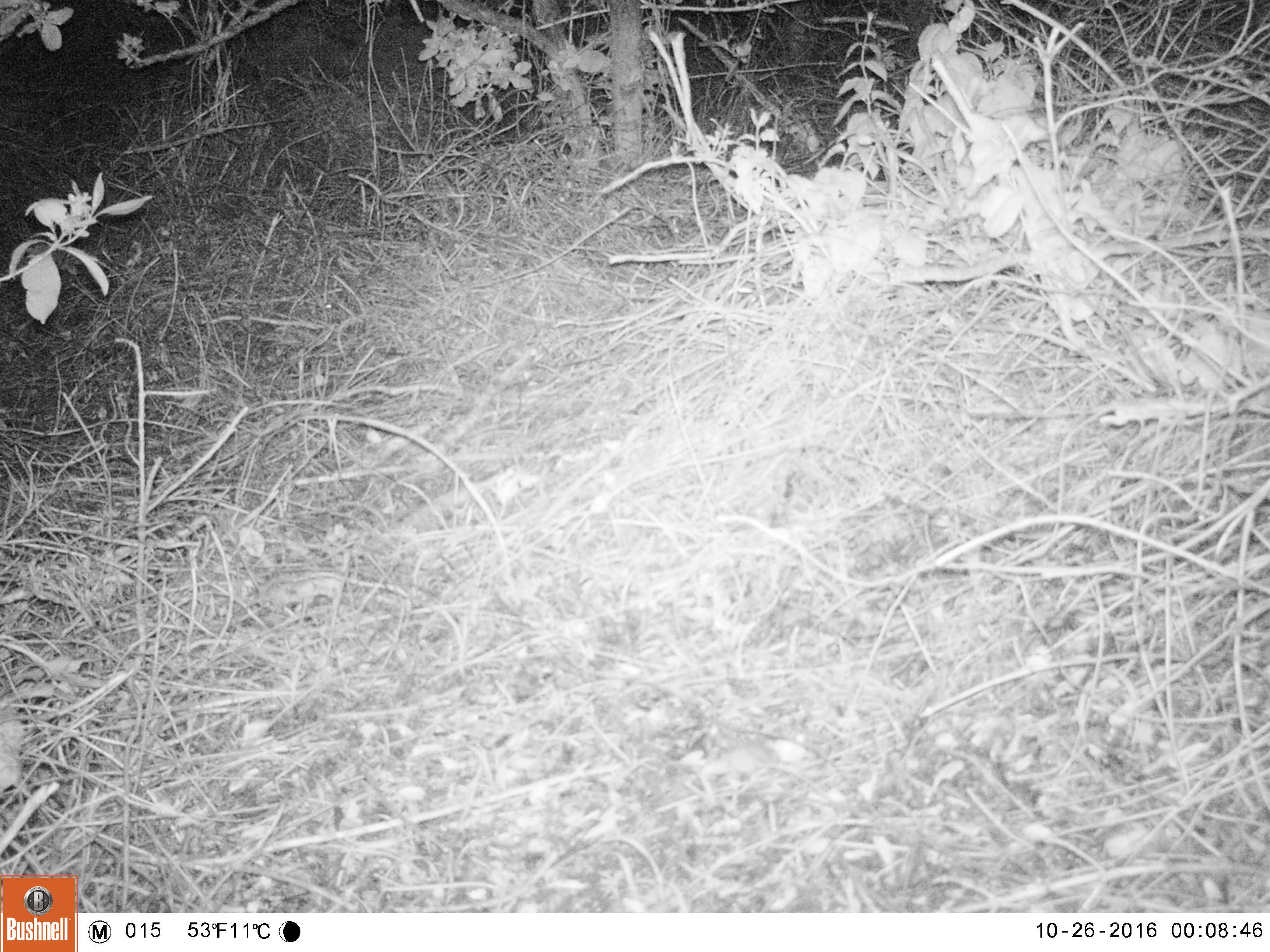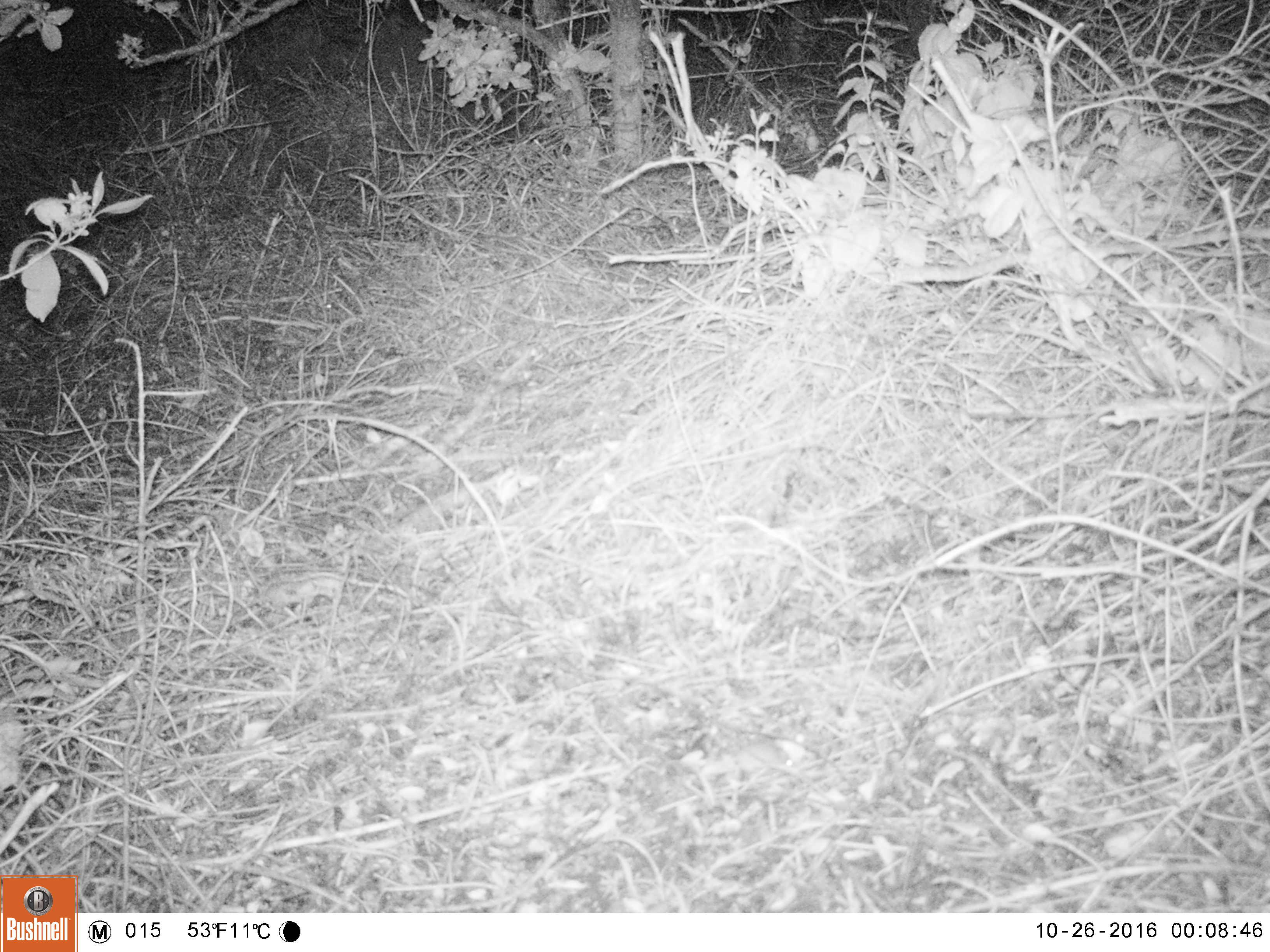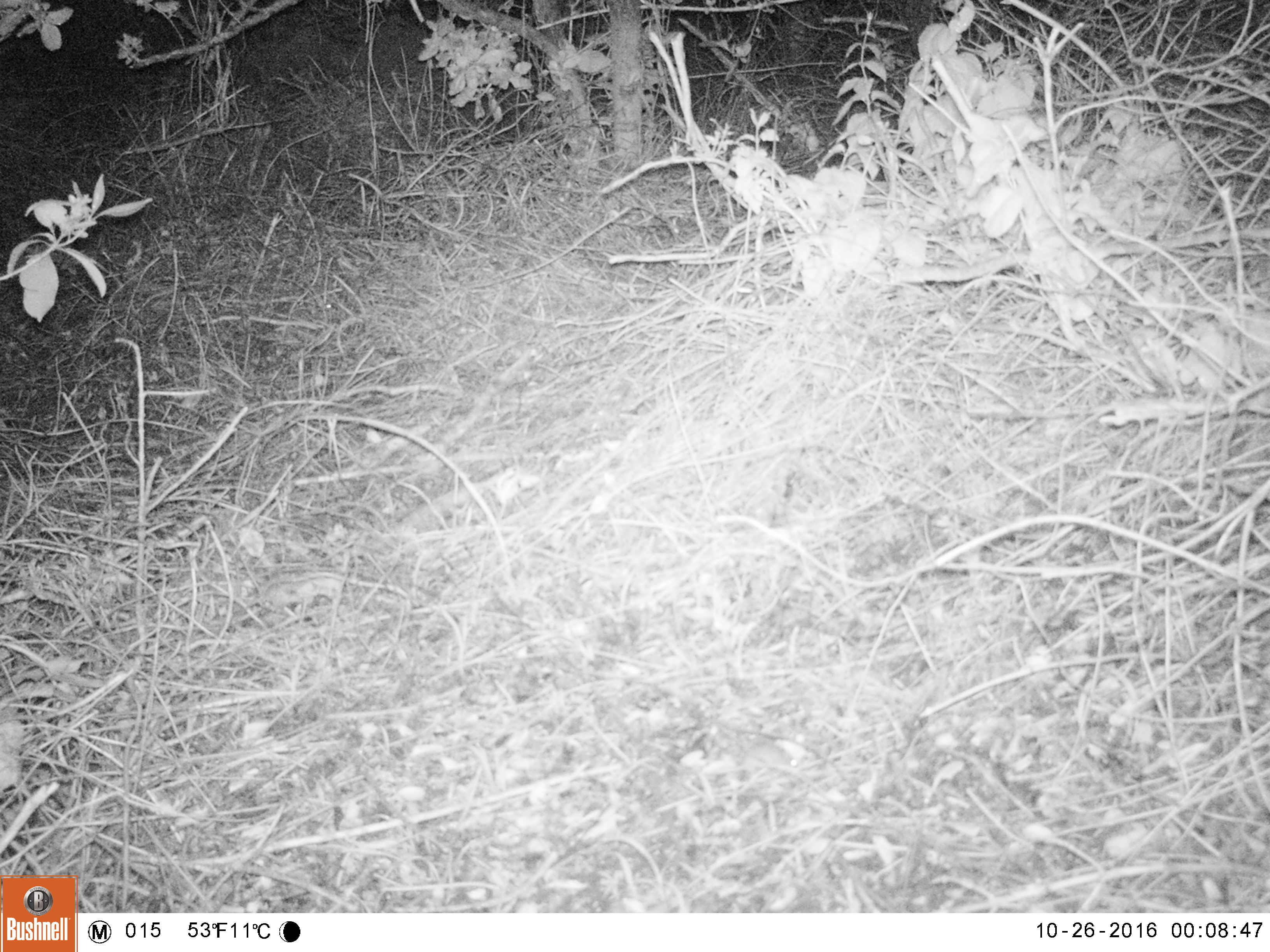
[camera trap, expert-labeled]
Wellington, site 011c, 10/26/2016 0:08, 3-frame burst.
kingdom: Animalia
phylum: Chordata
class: Mammalia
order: Rodentia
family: Muridae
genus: Mus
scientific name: Mus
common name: mouse